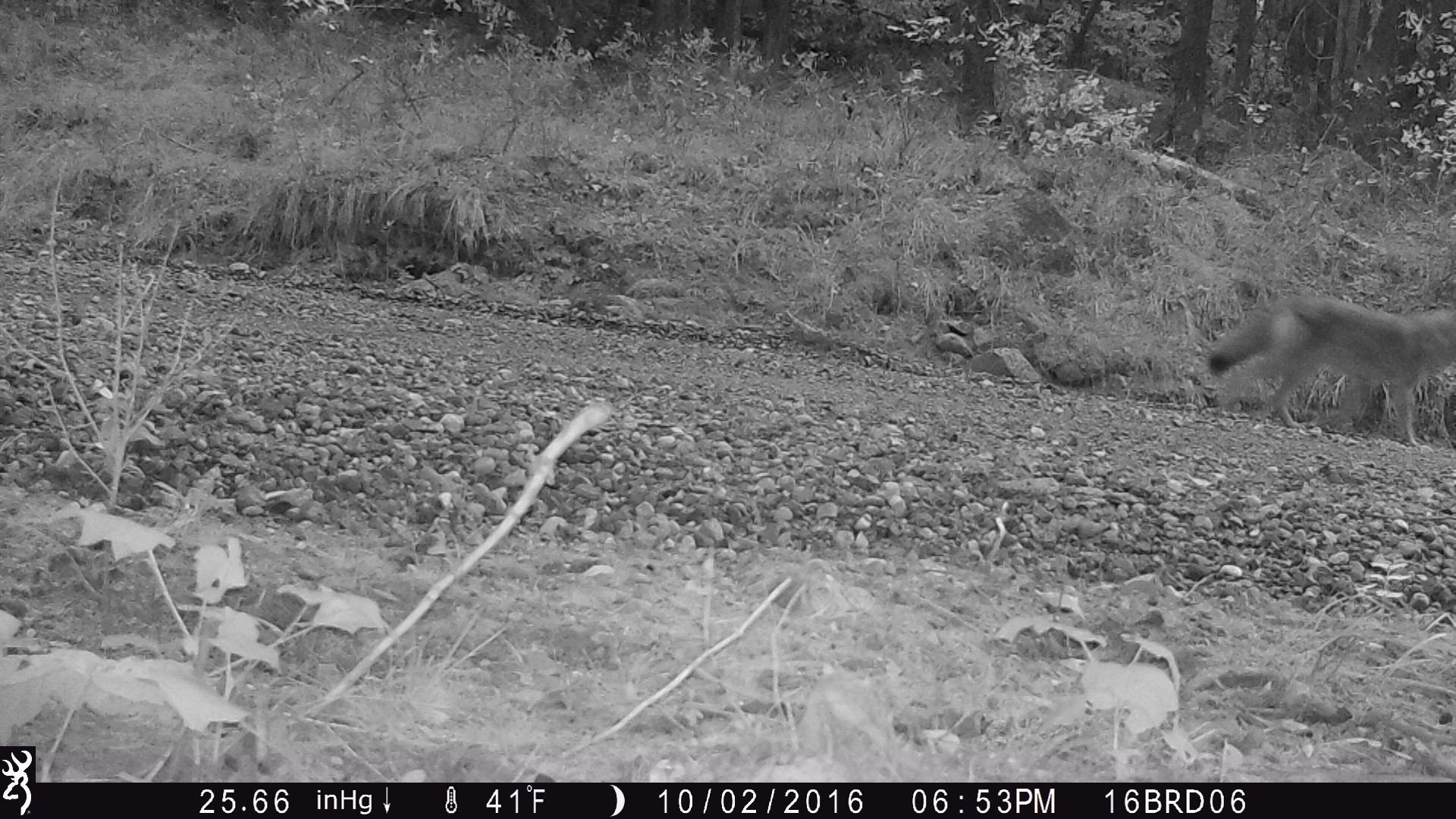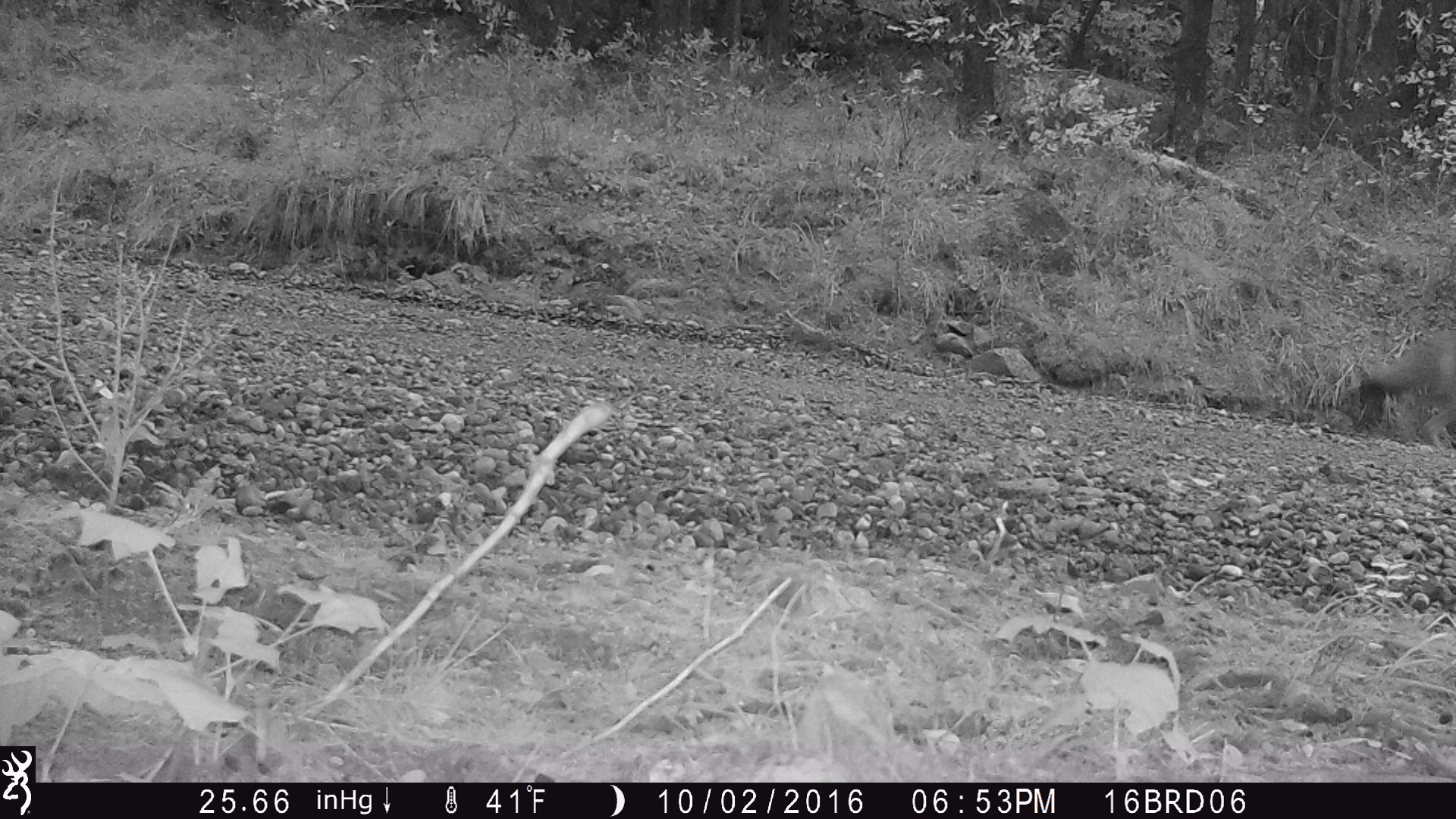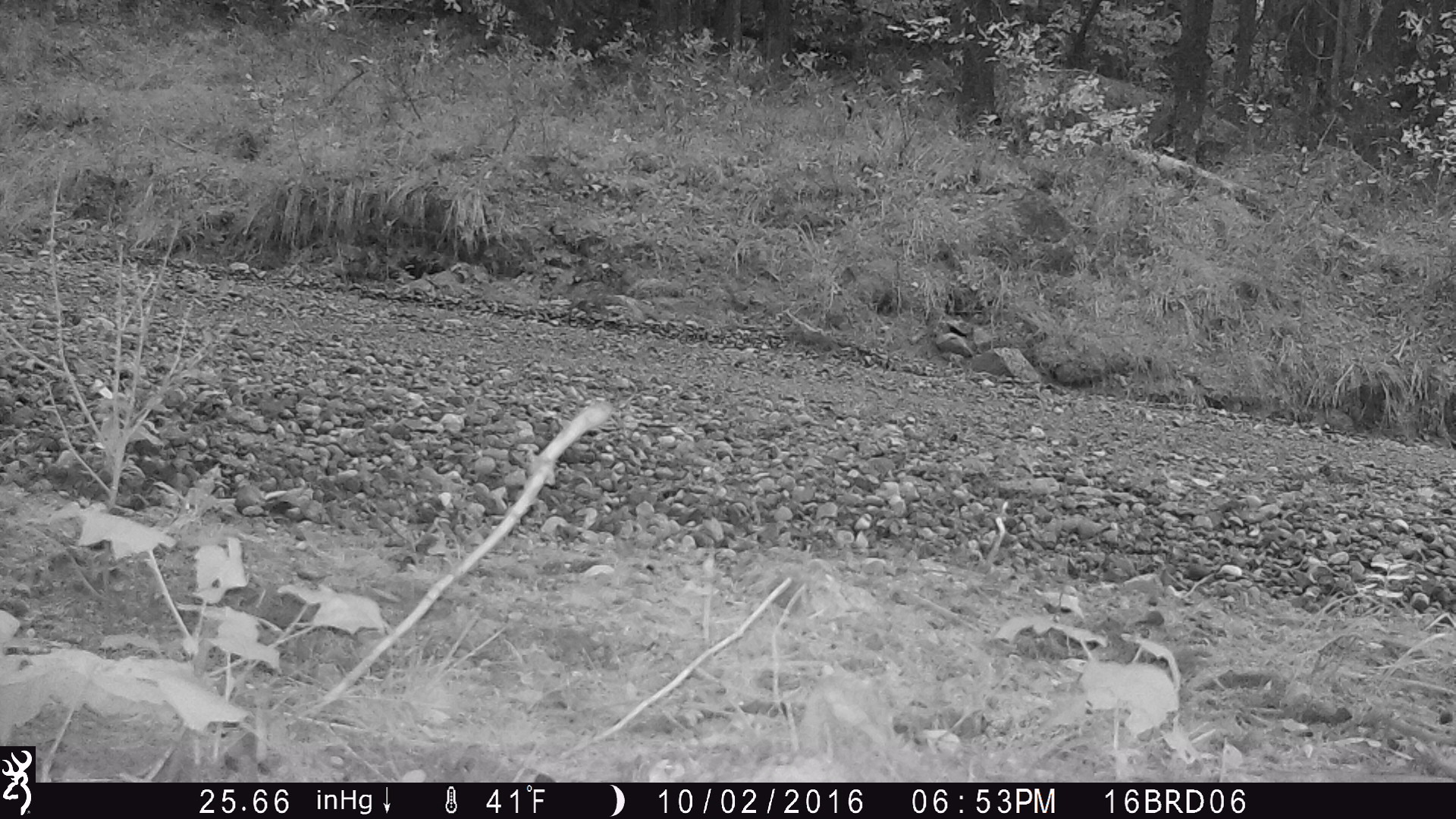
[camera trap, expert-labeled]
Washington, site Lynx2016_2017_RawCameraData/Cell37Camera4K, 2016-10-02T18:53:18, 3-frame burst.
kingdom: Animalia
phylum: Chordata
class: Mammalia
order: Carnivora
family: Canidae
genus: Canis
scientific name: Canis latrans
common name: coyote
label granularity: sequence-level